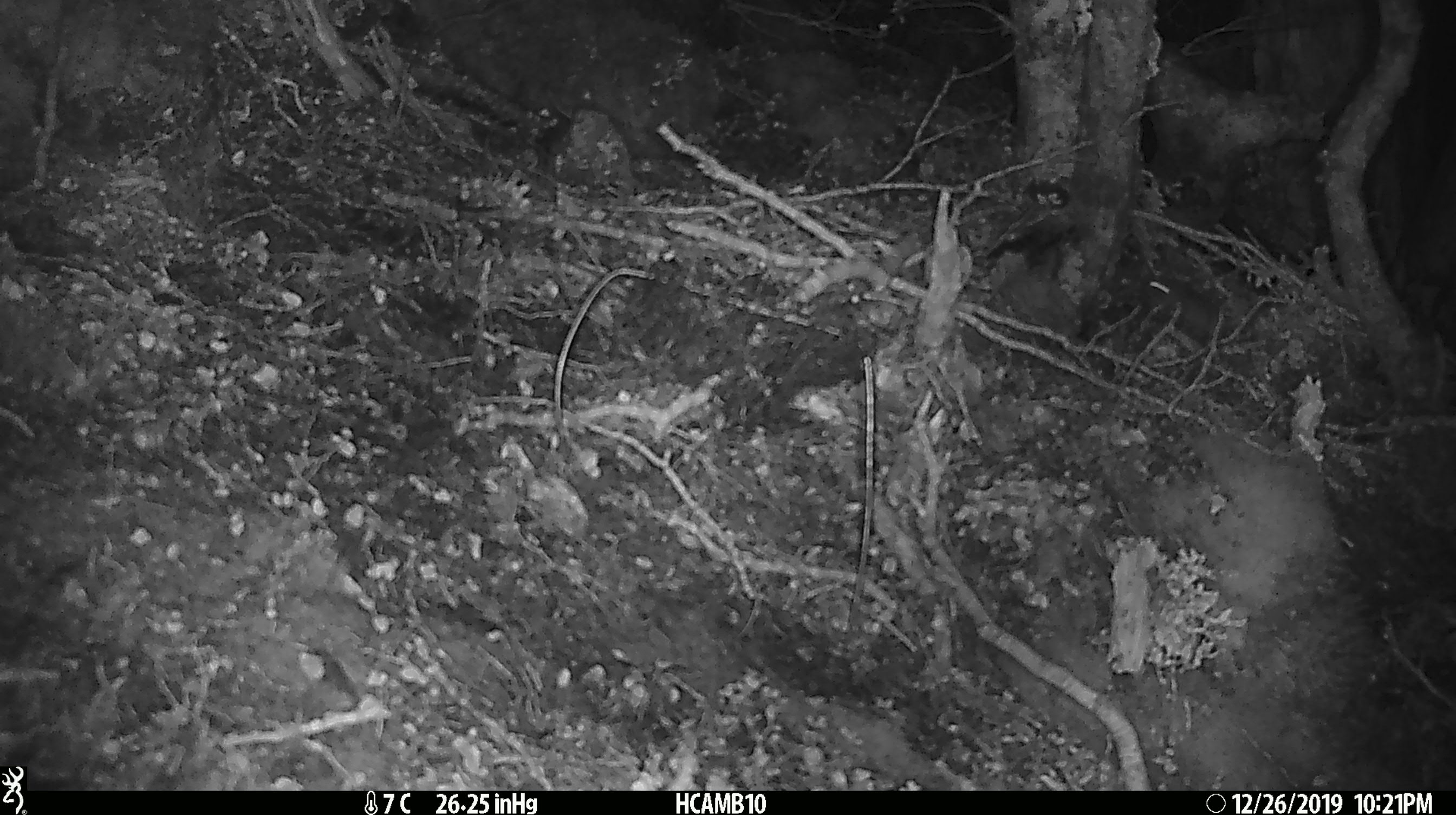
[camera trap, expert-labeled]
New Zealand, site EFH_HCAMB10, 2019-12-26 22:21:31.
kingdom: Animalia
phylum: Chordata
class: Mammalia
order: Rodentia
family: Muridae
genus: Mus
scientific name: Mus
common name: mouse